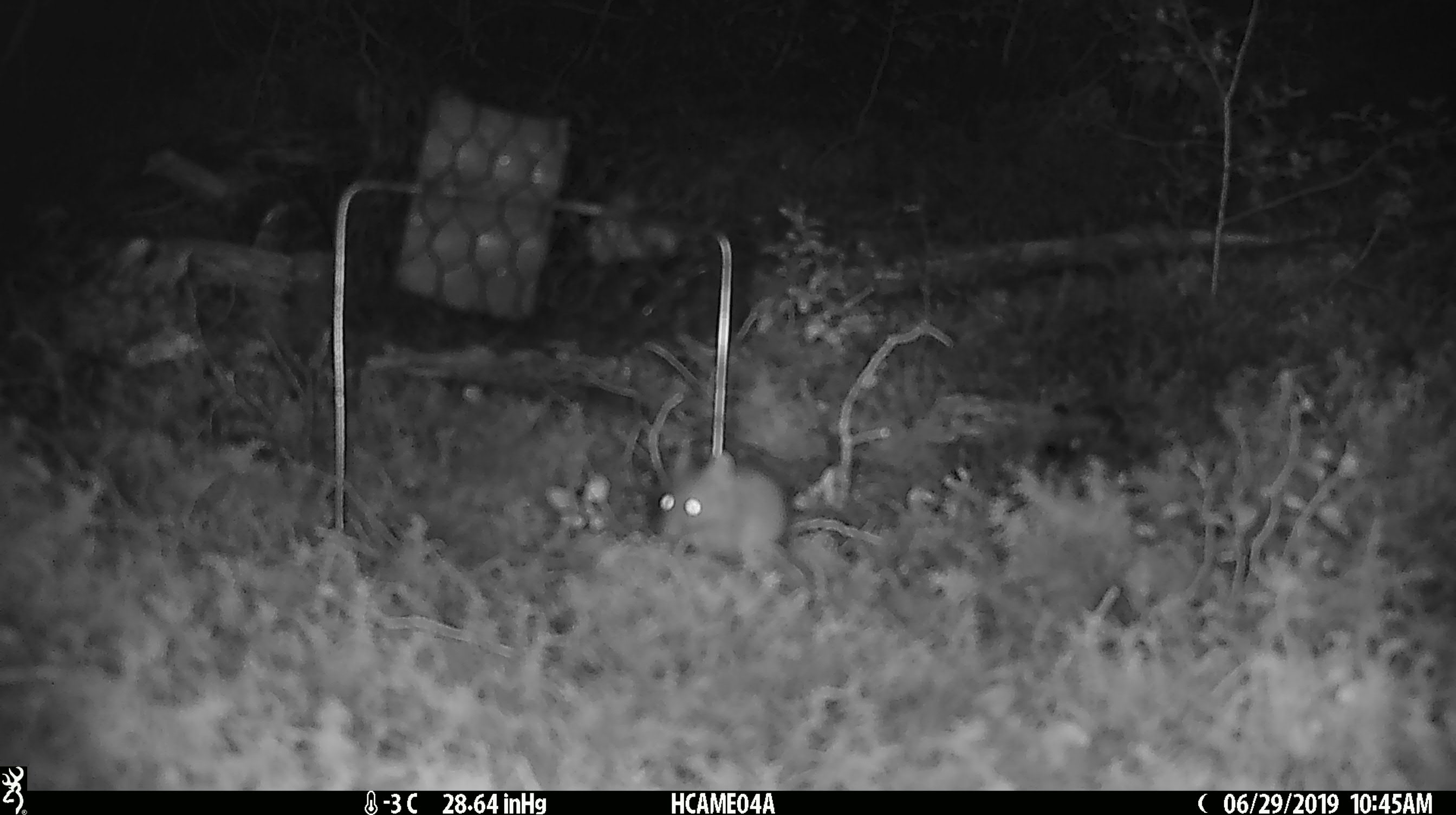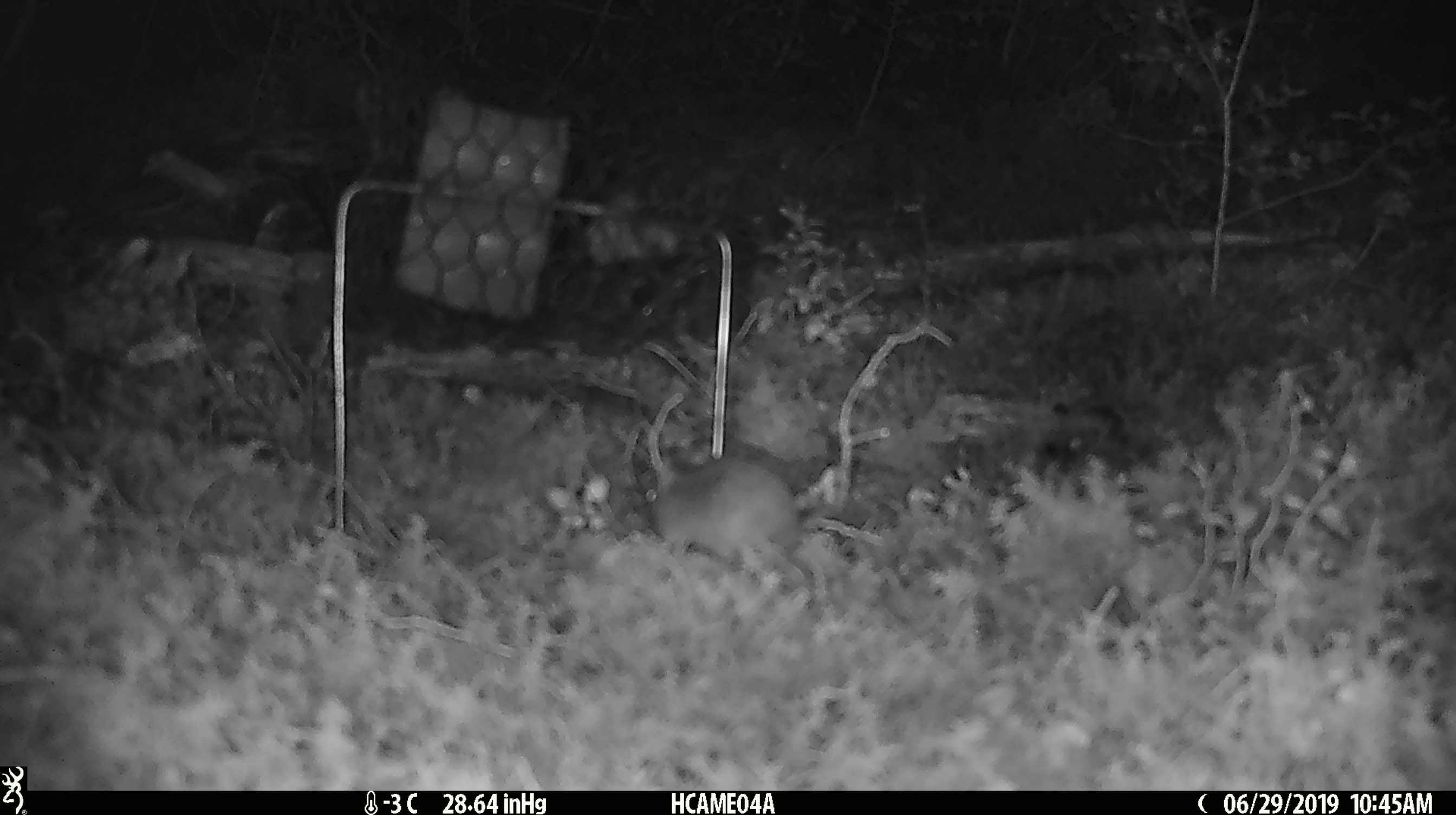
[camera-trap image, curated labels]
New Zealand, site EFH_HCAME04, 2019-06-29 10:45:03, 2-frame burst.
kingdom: Animalia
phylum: Chordata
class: Mammalia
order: Rodentia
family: Muridae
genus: Mus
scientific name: Mus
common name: mouse